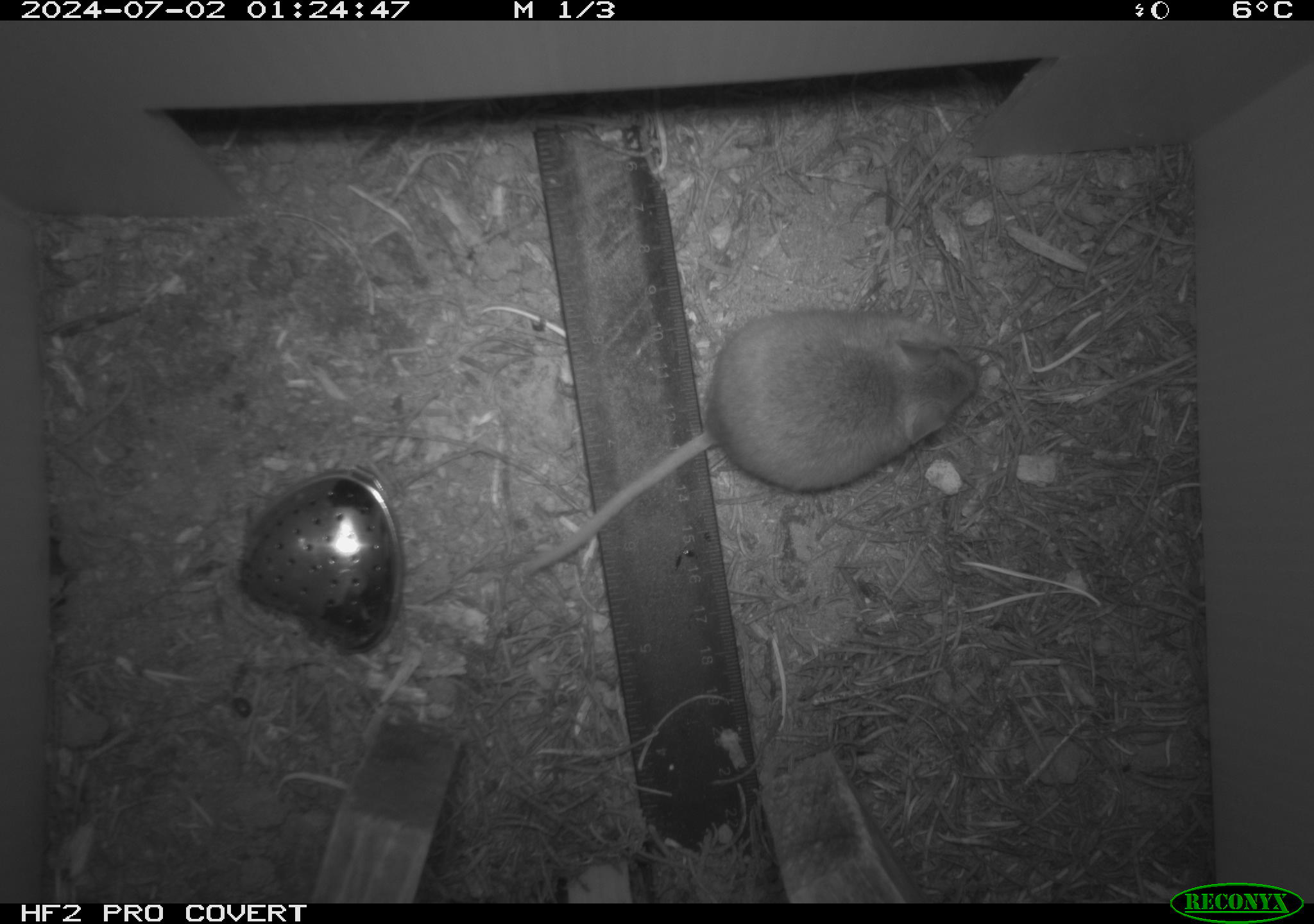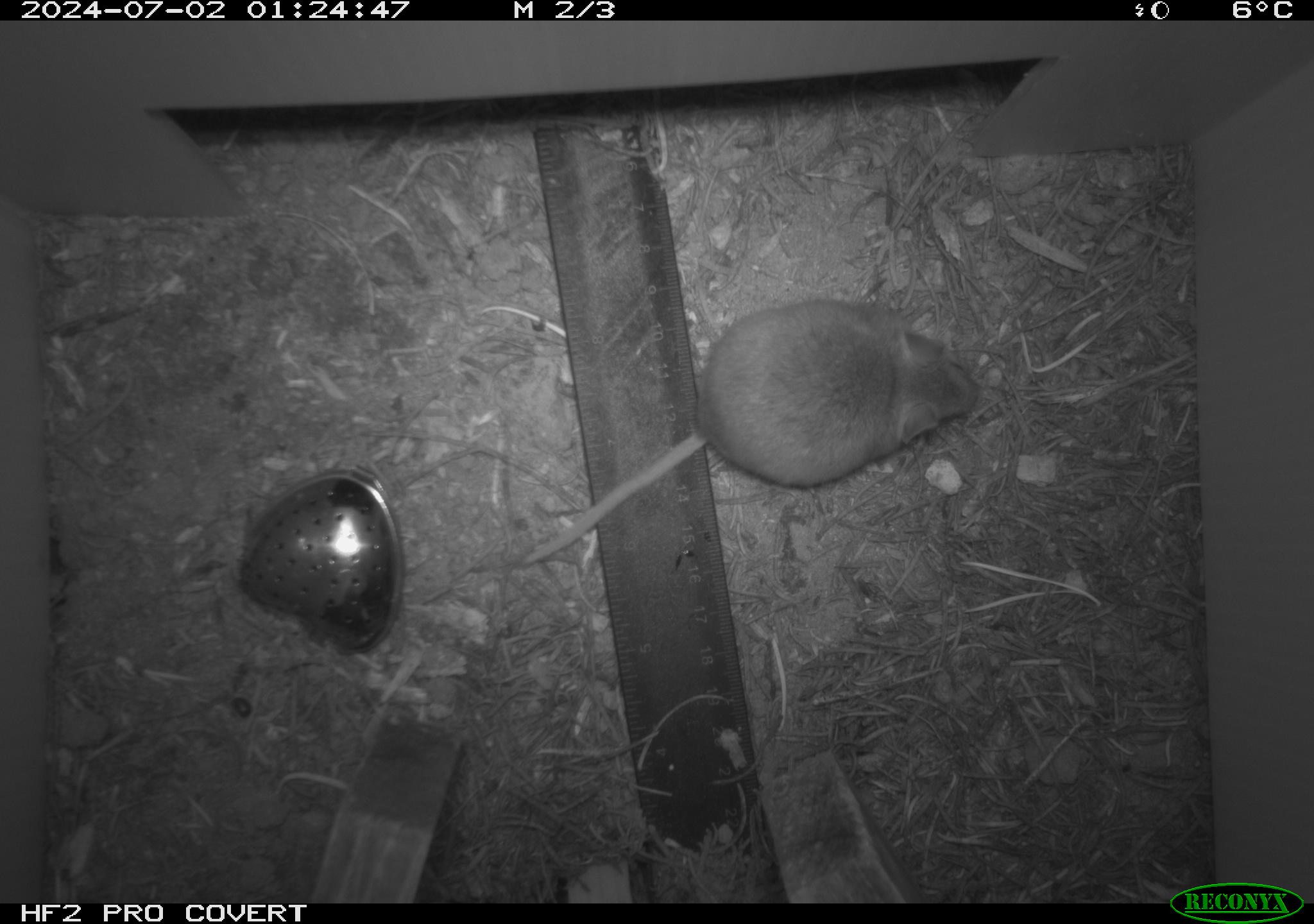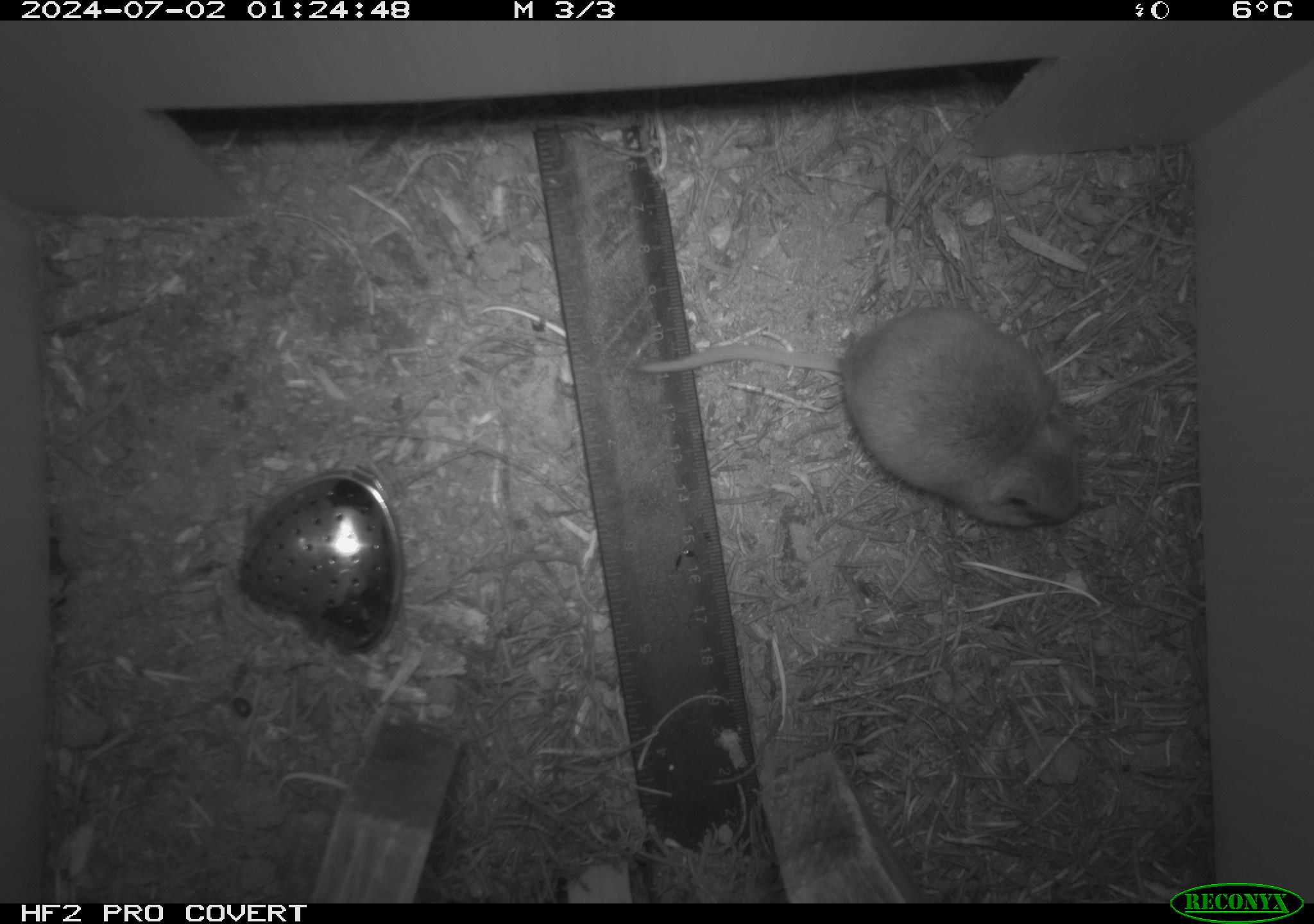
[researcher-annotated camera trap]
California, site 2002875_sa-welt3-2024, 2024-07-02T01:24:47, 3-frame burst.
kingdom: Animalia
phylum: Chordata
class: Mammalia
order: Rodentia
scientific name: Rodentia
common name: mouse species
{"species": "mouse species (Rodentia)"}